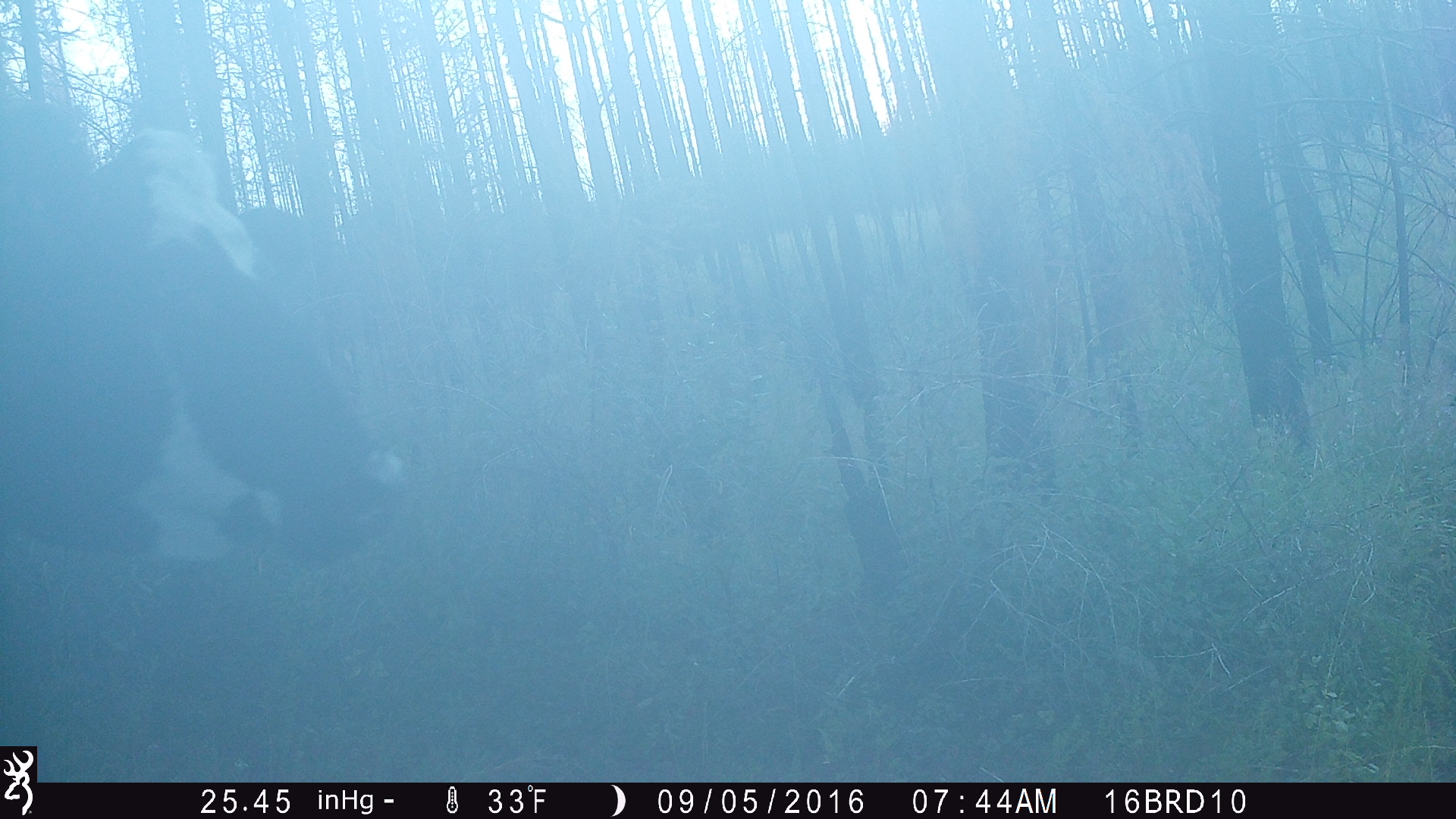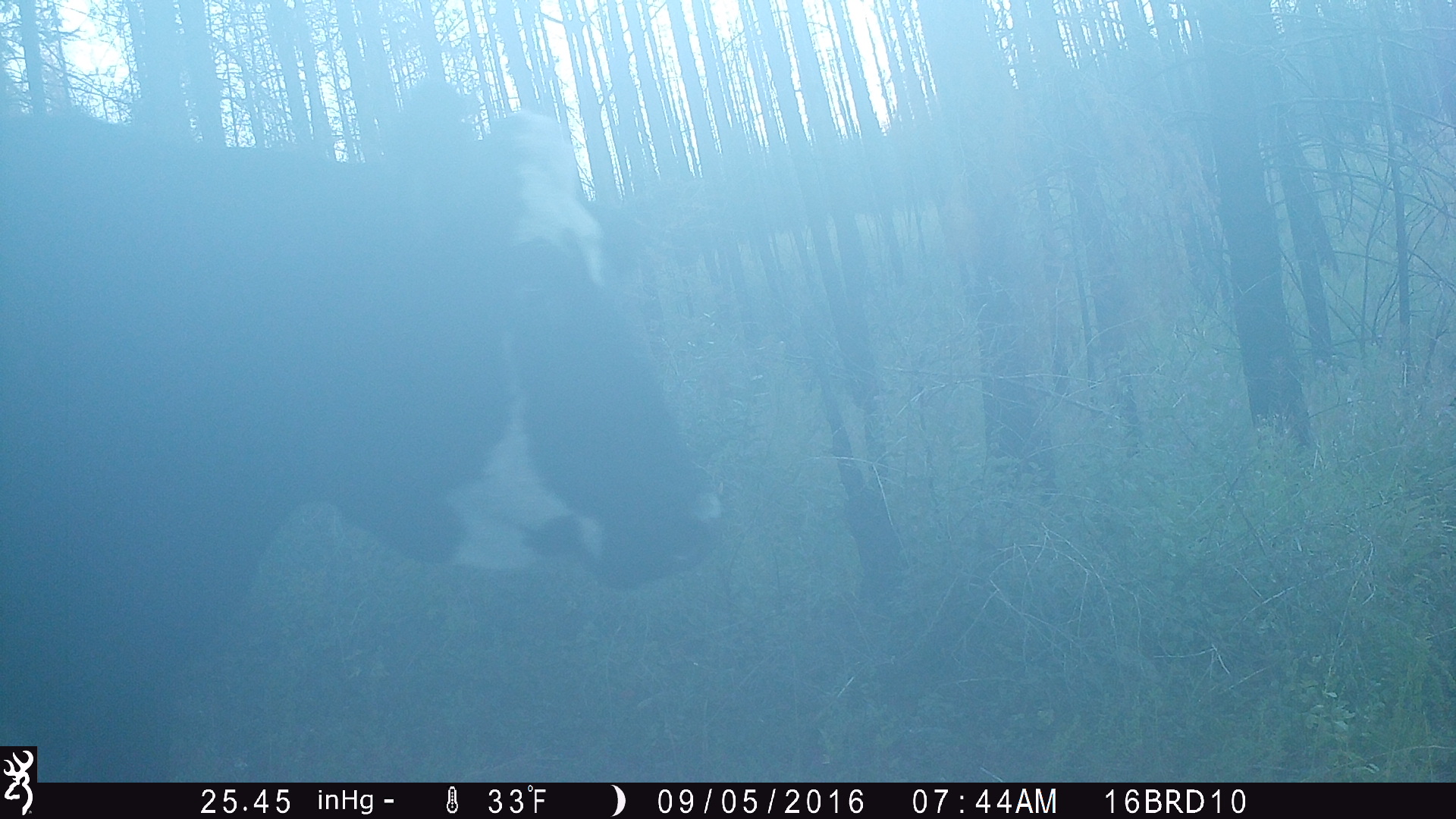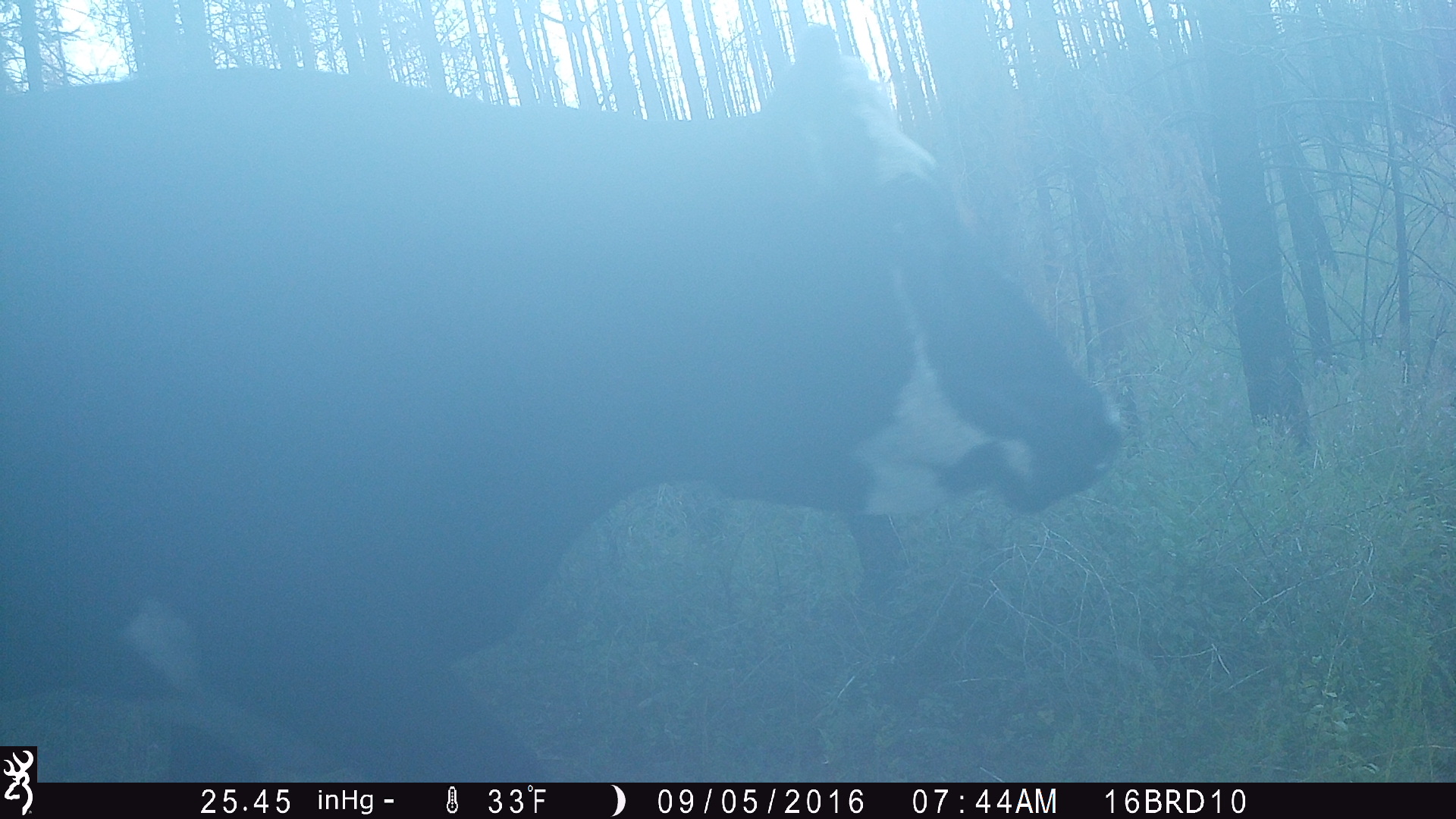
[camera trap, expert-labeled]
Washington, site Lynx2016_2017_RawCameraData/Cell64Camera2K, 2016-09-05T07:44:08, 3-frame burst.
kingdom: Animalia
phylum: Chordata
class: Mammalia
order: Artiodactyla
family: Bovidae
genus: Bos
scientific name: Bos taurus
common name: domestic cattle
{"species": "domestic cattle (Bos taurus)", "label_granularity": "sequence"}